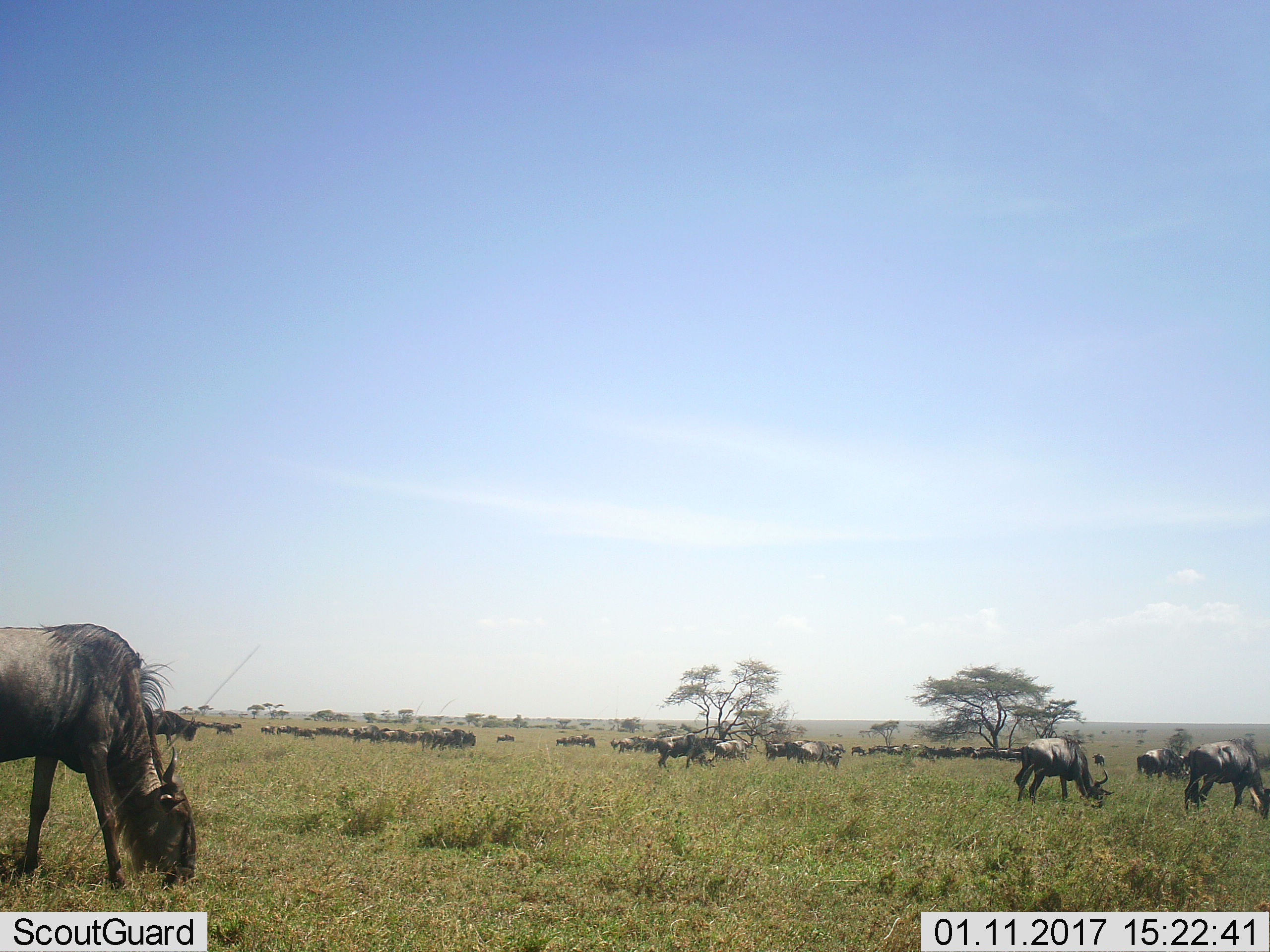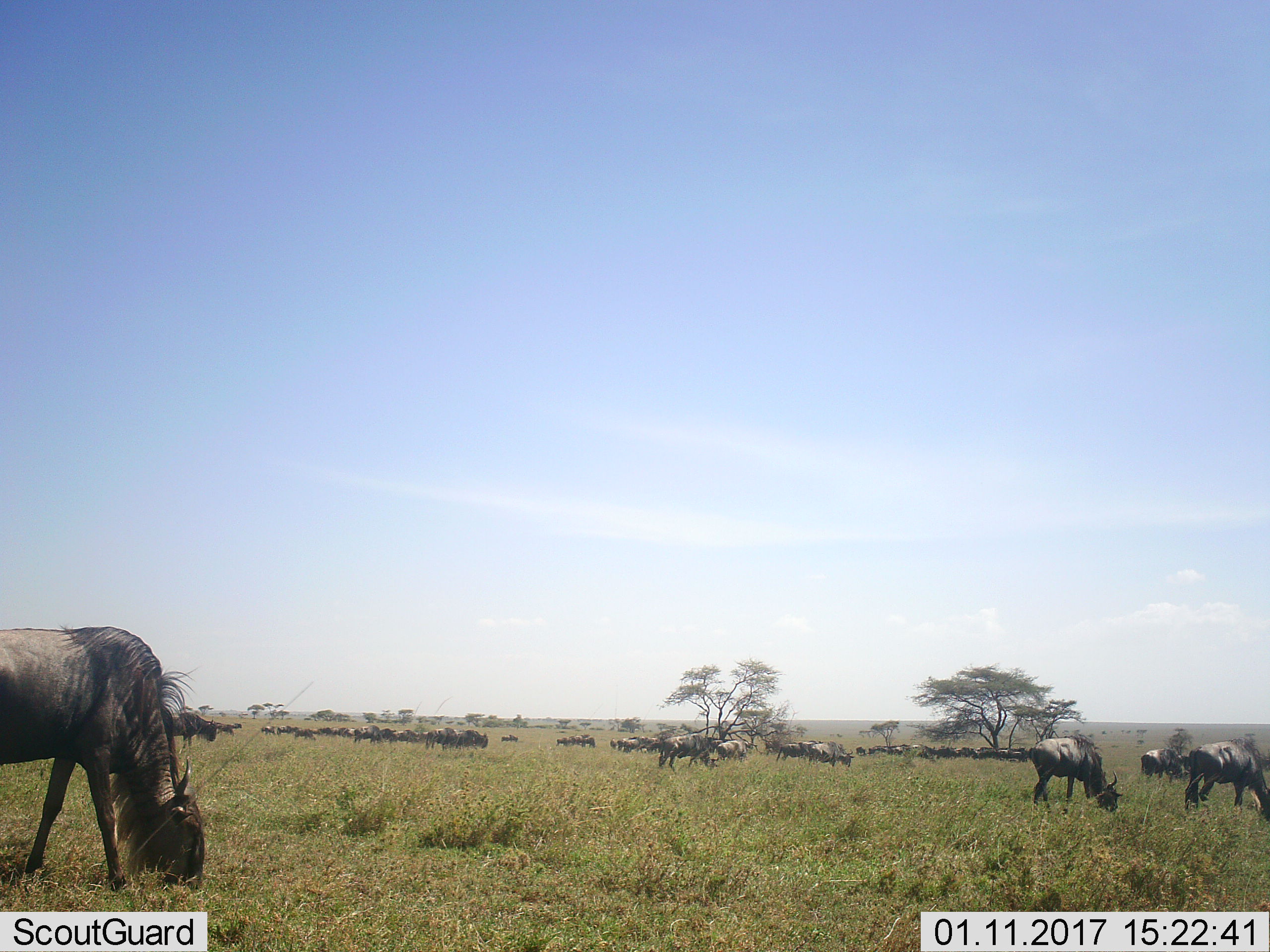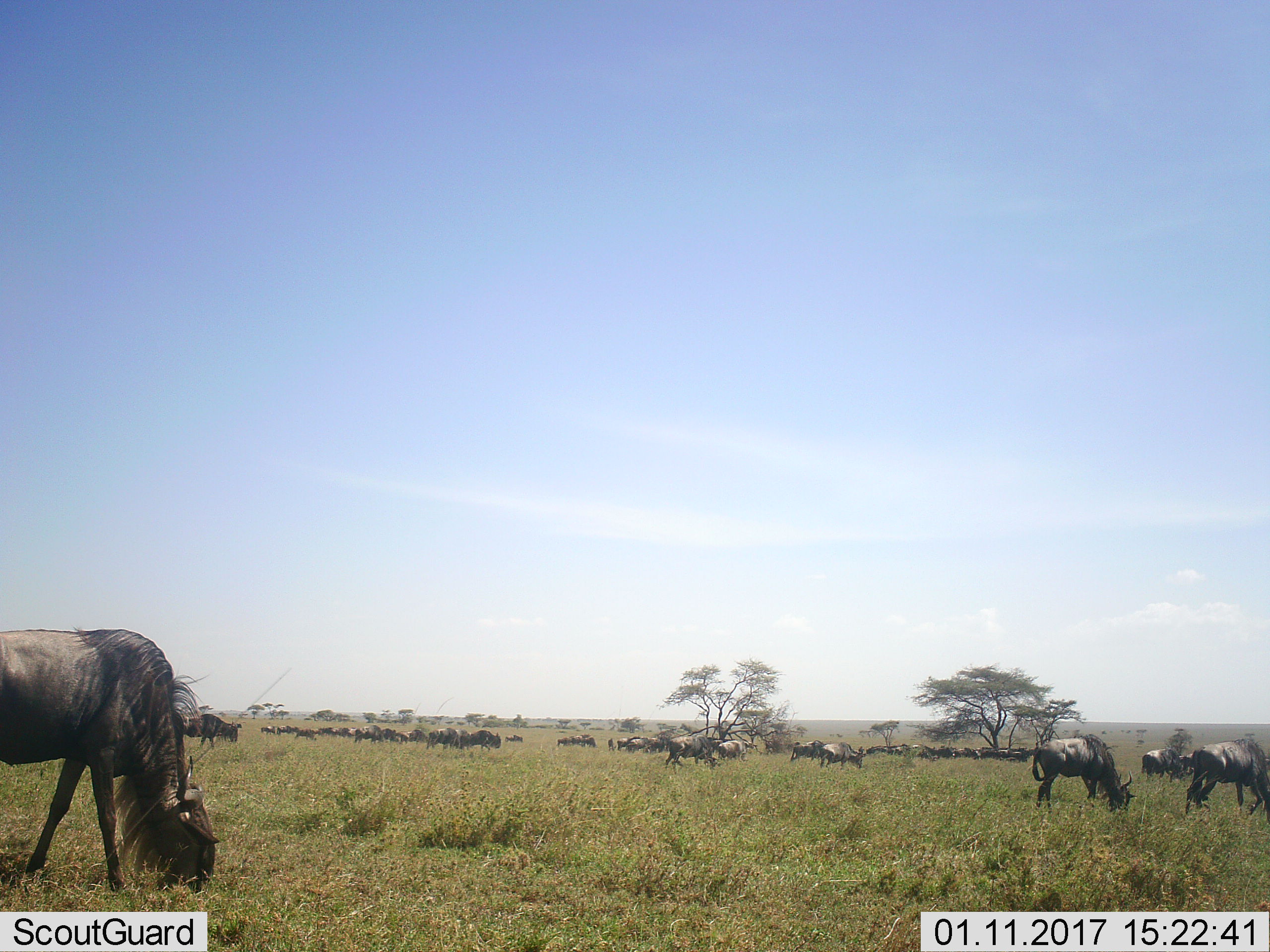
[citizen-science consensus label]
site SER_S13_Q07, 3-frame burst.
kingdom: Animalia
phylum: Chordata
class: Mammalia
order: Artiodactyla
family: Bovidae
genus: Connochaetes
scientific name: Connochaetes taurinus taurinus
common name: blue wildebeest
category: wildebeestblue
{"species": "wildebeestblue (blue wildebeest) (Connochaetes taurinus taurinus)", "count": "11-50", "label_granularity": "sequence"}